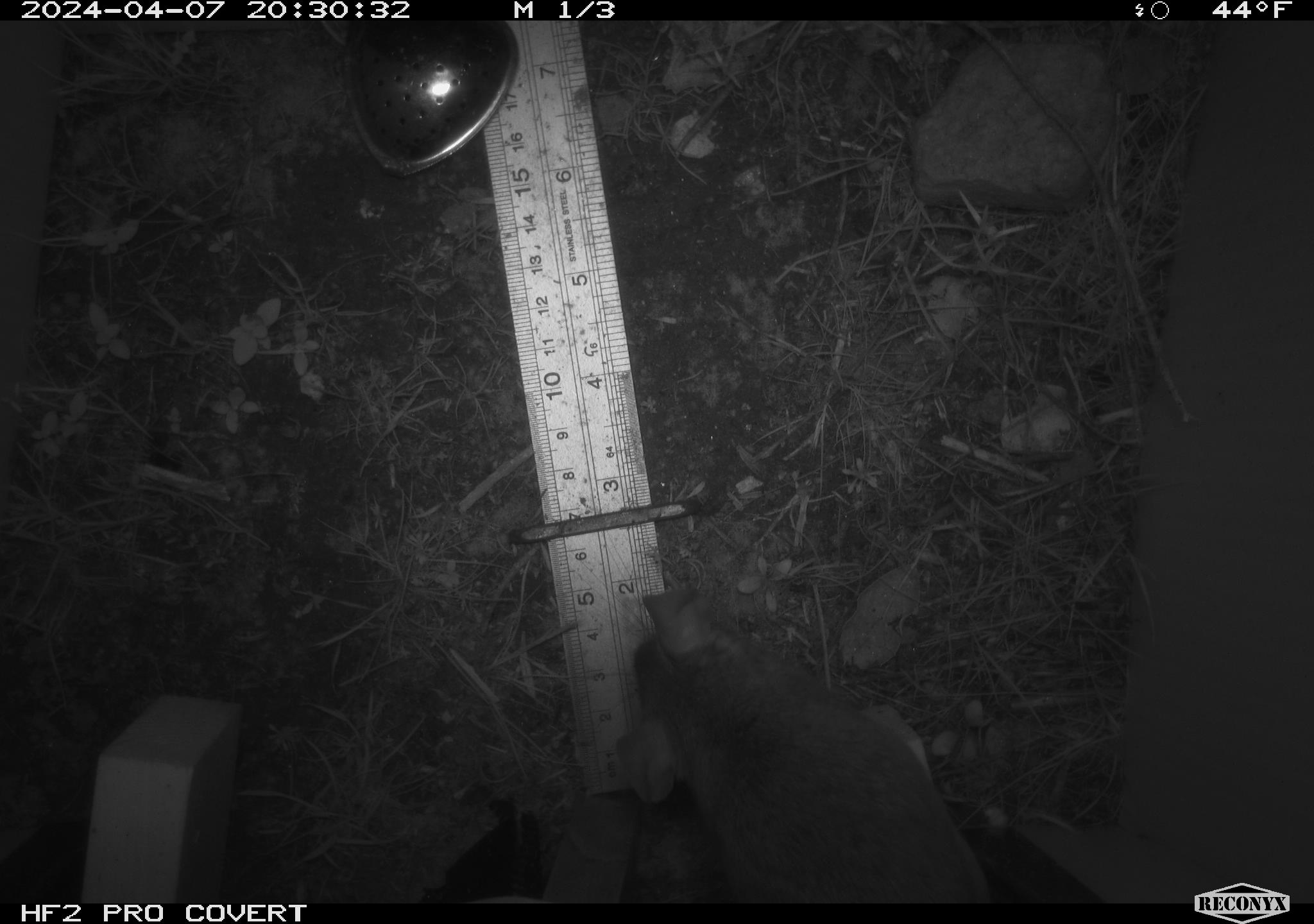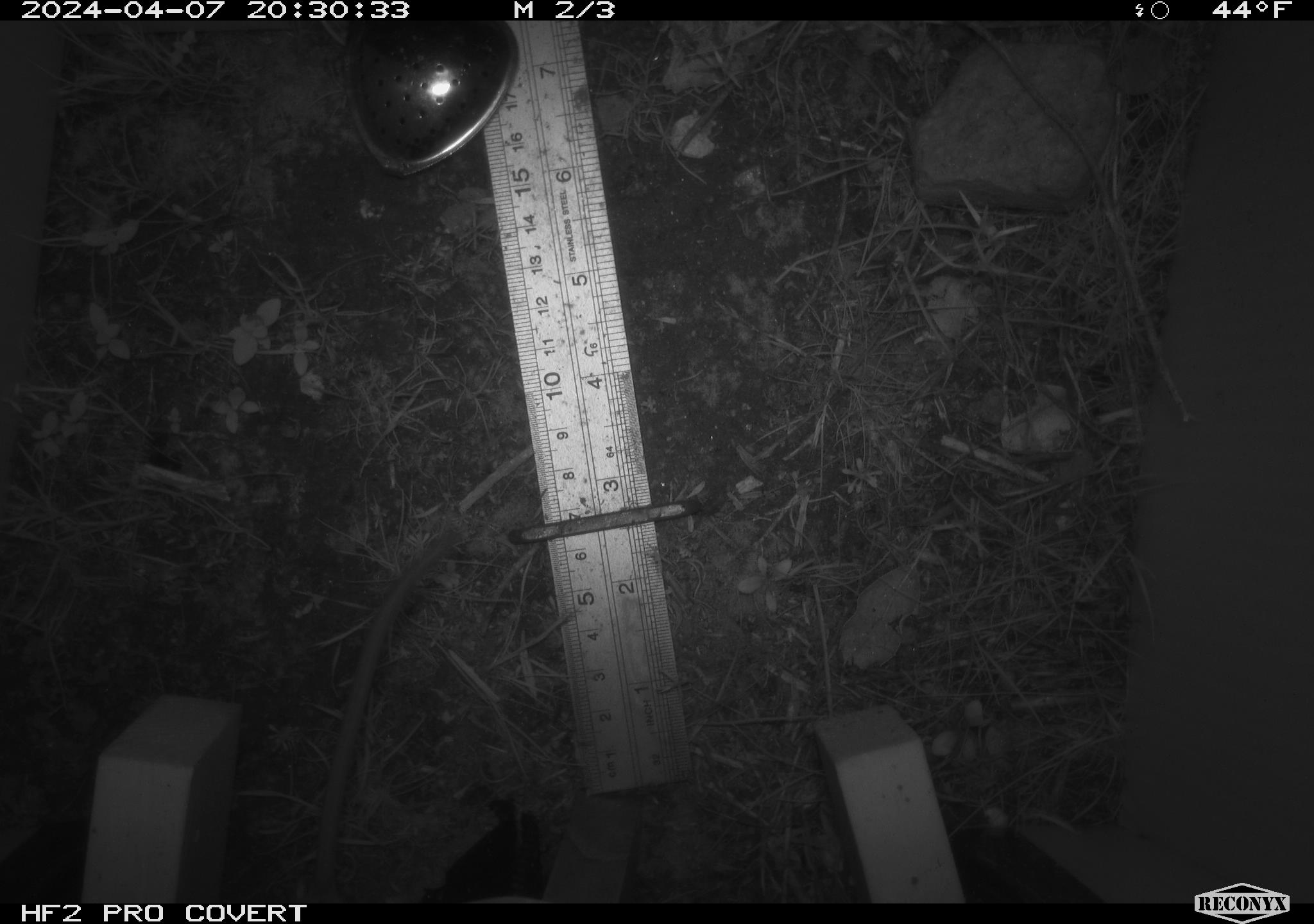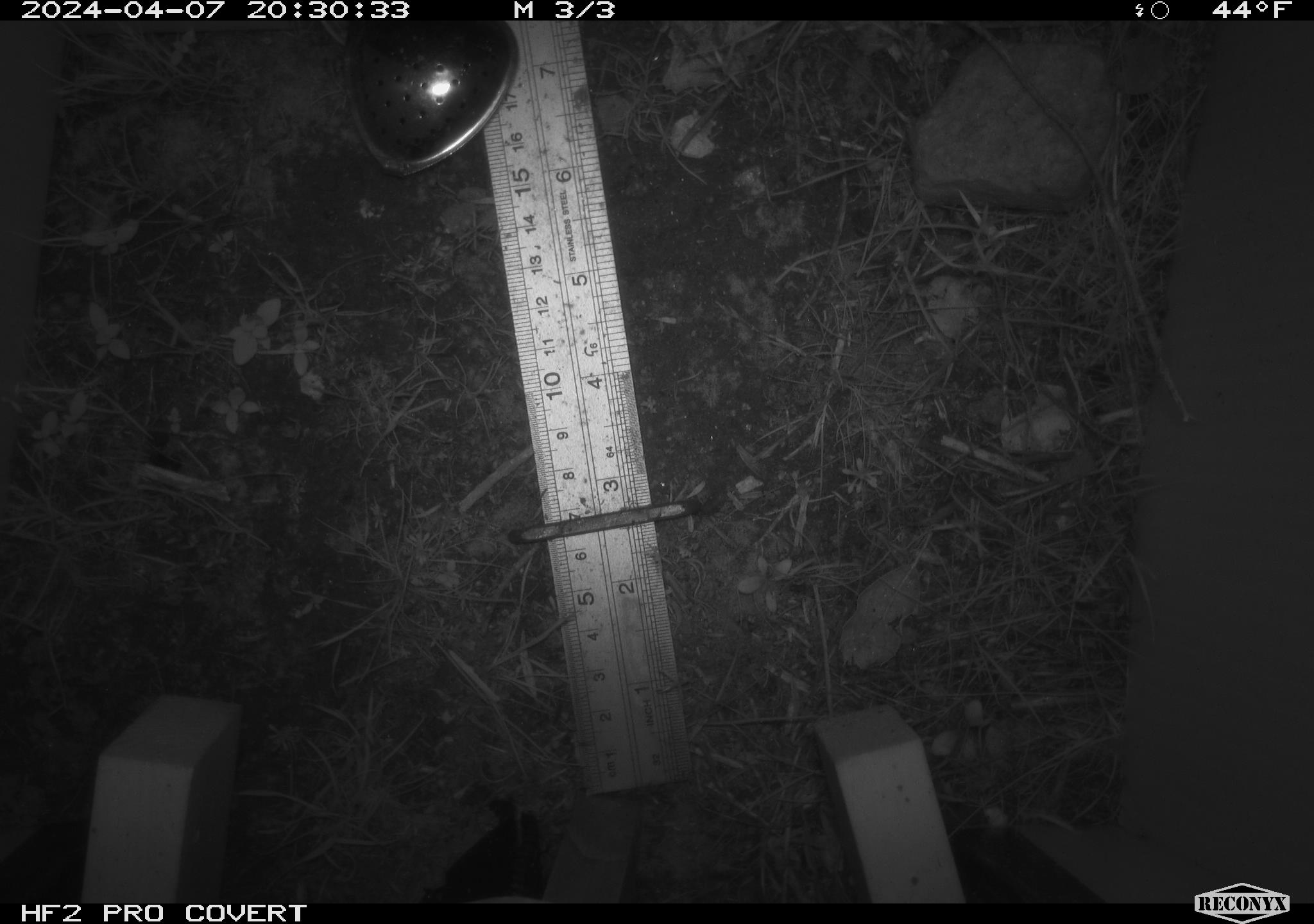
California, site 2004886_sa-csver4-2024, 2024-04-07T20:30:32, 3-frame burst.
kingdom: Animalia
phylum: Chordata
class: Mammalia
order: Rodentia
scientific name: Rodentia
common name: mouse species